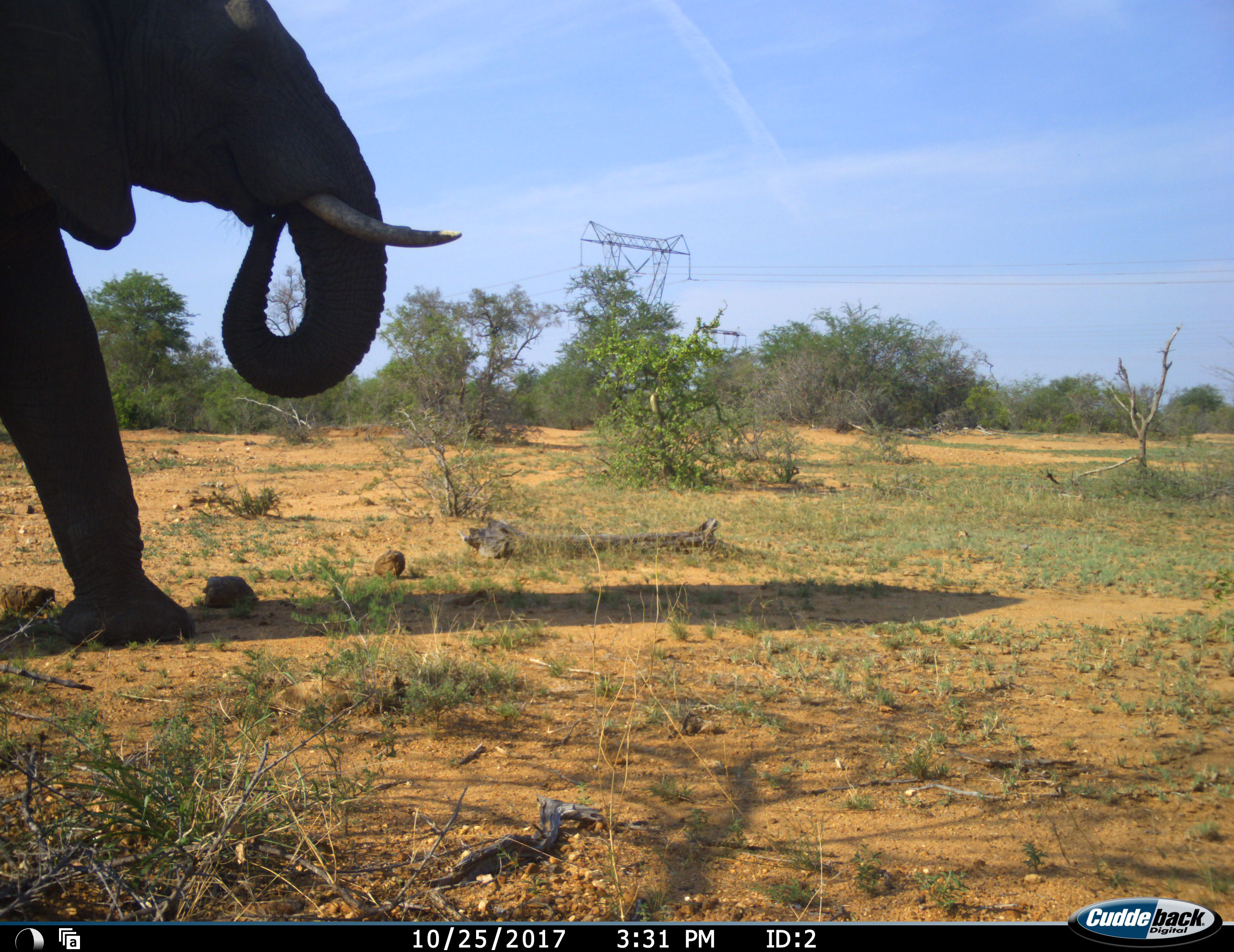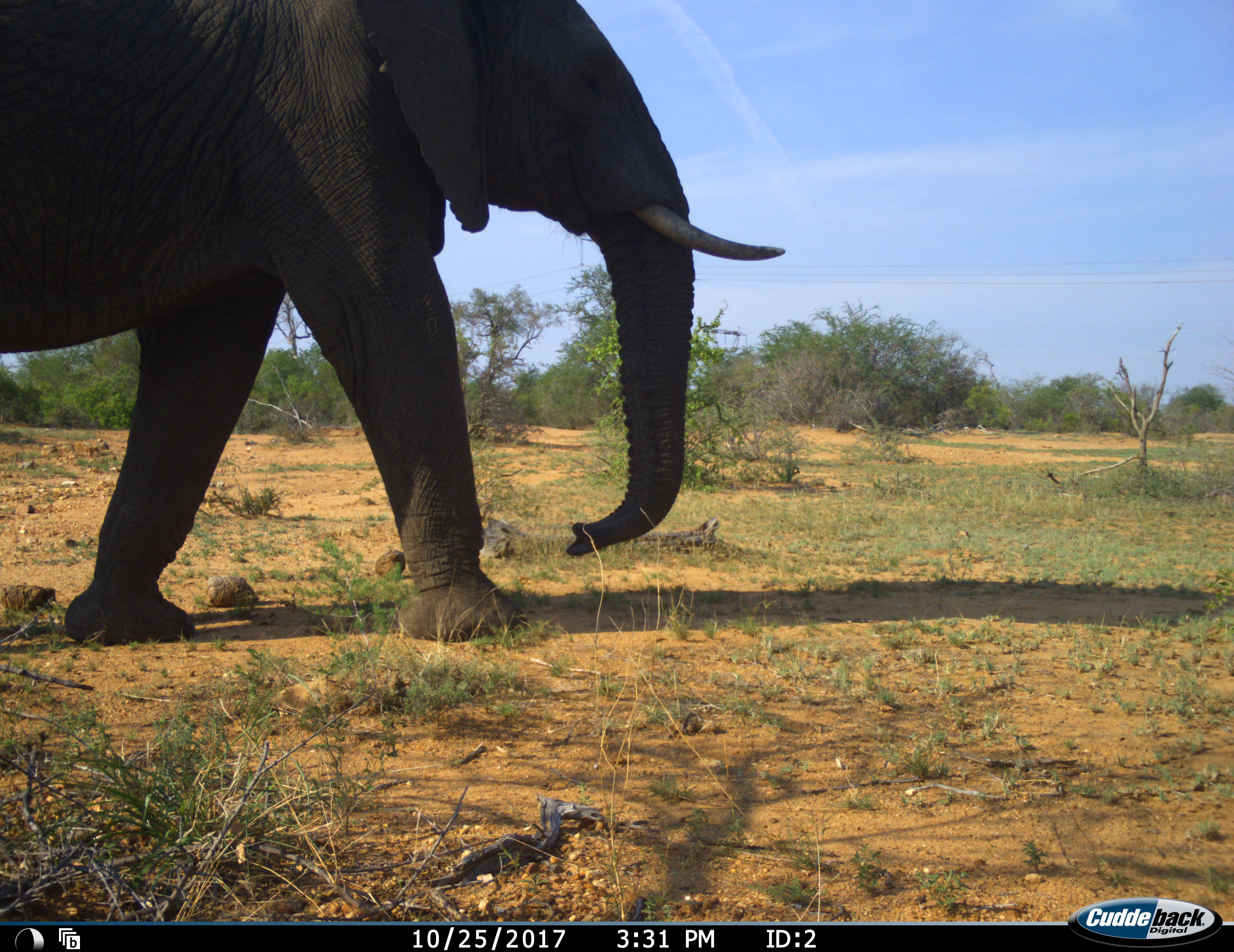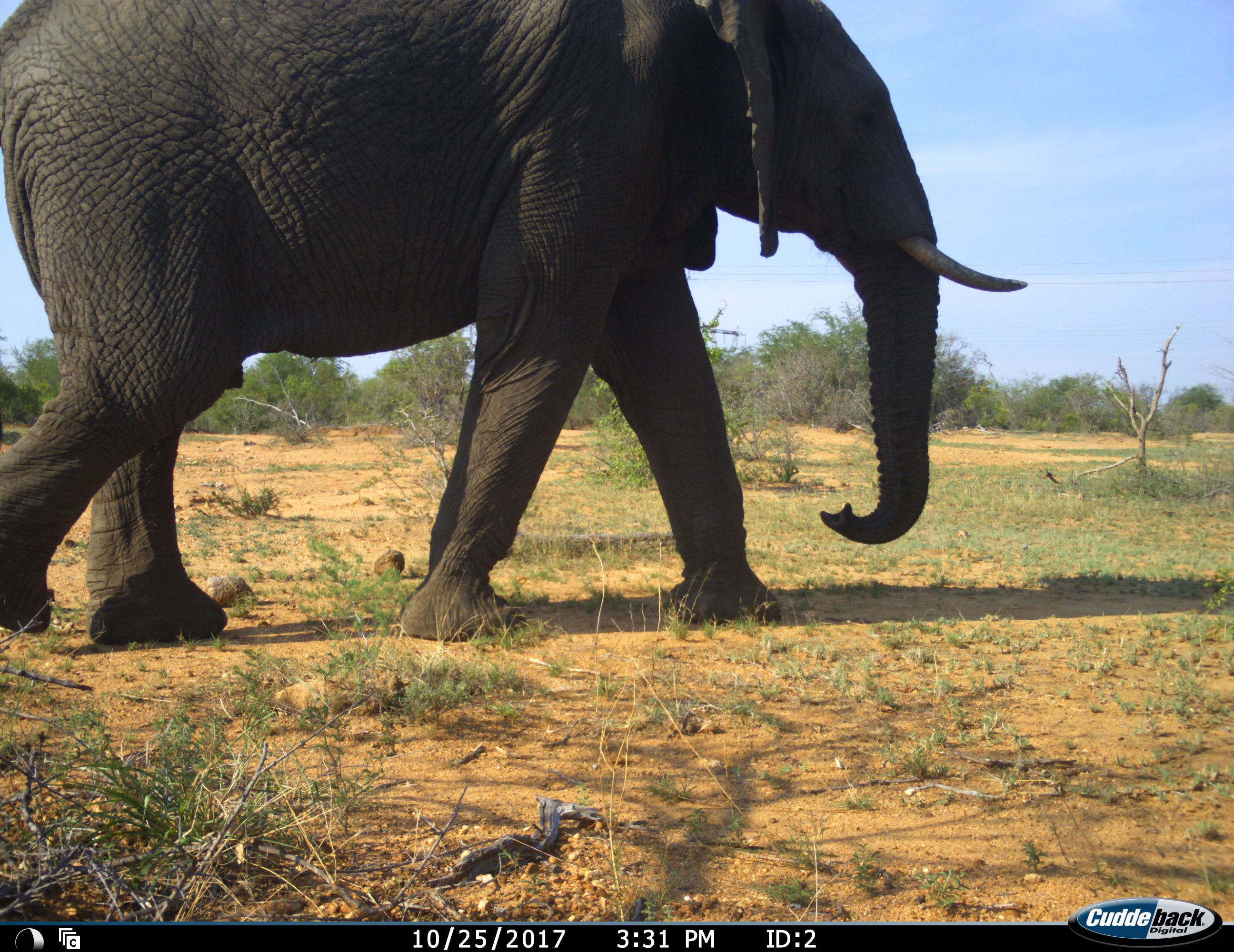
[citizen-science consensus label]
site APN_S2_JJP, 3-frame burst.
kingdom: Animalia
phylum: Chordata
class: Mammalia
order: Proboscidea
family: Elephantidae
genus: Loxodonta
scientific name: Loxodonta africana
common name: african bush elephant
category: elephant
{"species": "elephant (african bush elephant) (Loxodonta africana)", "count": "1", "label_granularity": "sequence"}